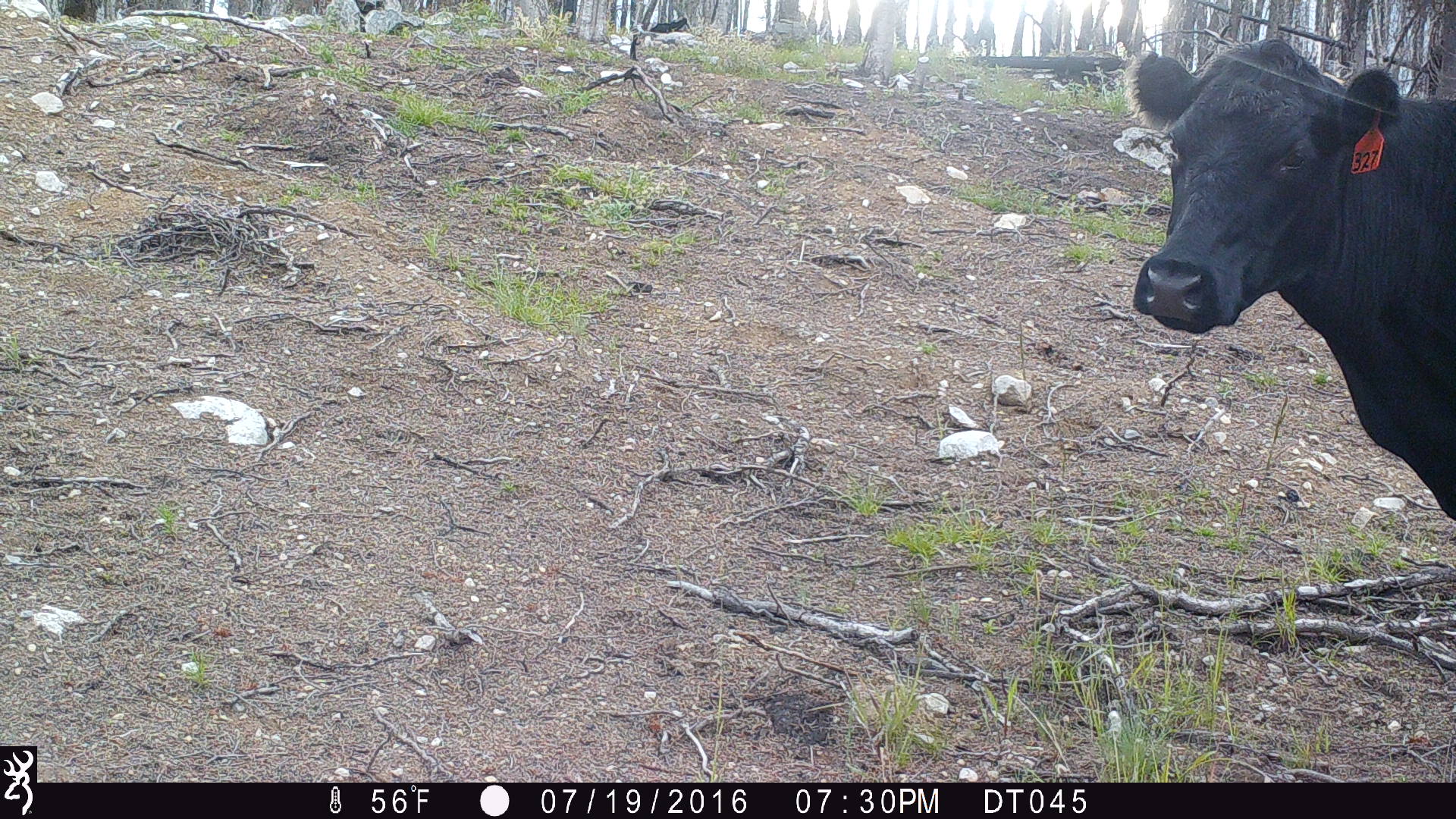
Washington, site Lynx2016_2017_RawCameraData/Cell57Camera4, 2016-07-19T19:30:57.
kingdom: Animalia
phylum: Chordata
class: Mammalia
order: Artiodactyla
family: Bovidae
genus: Bos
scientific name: Bos taurus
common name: domestic cattle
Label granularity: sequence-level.